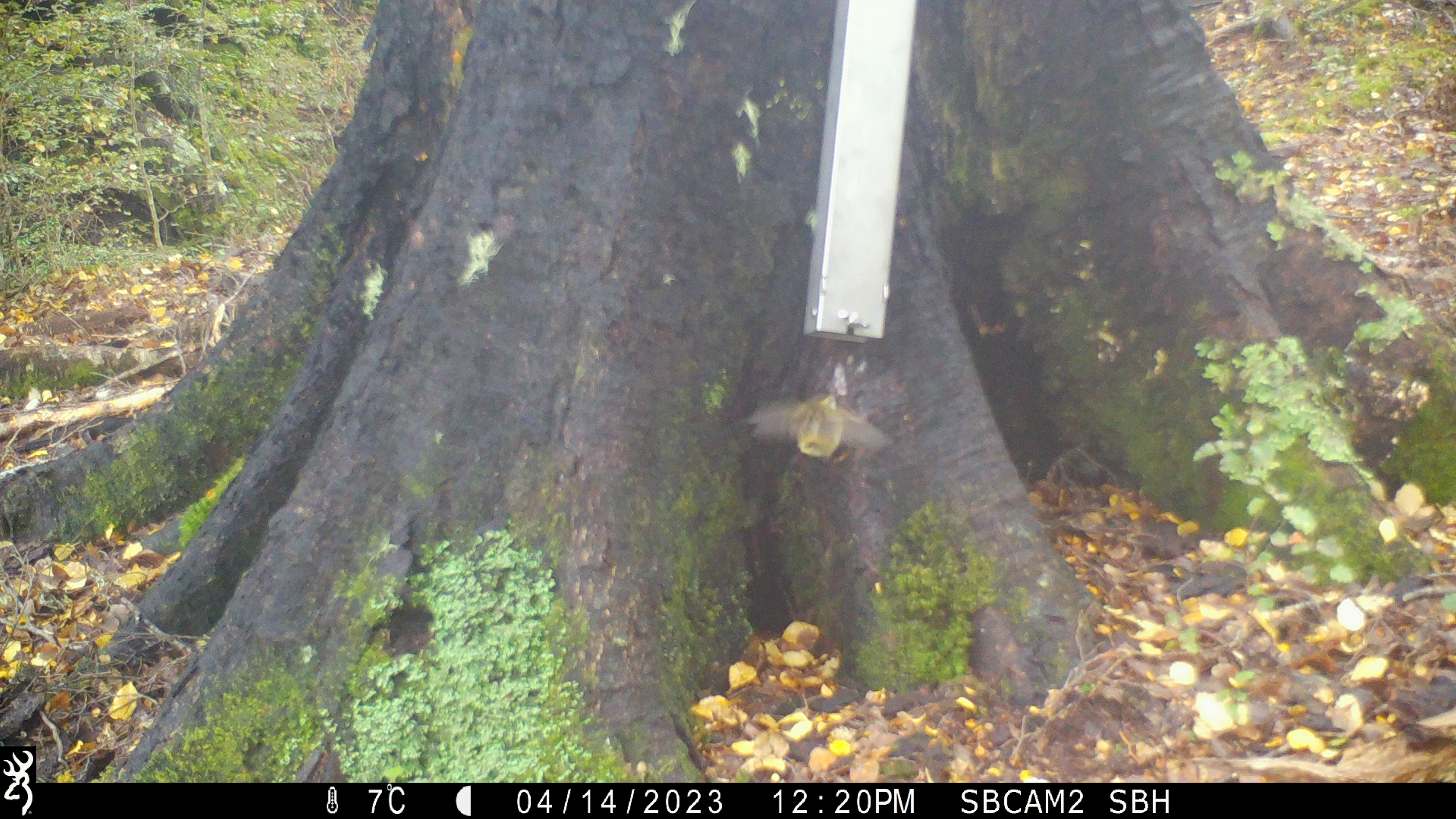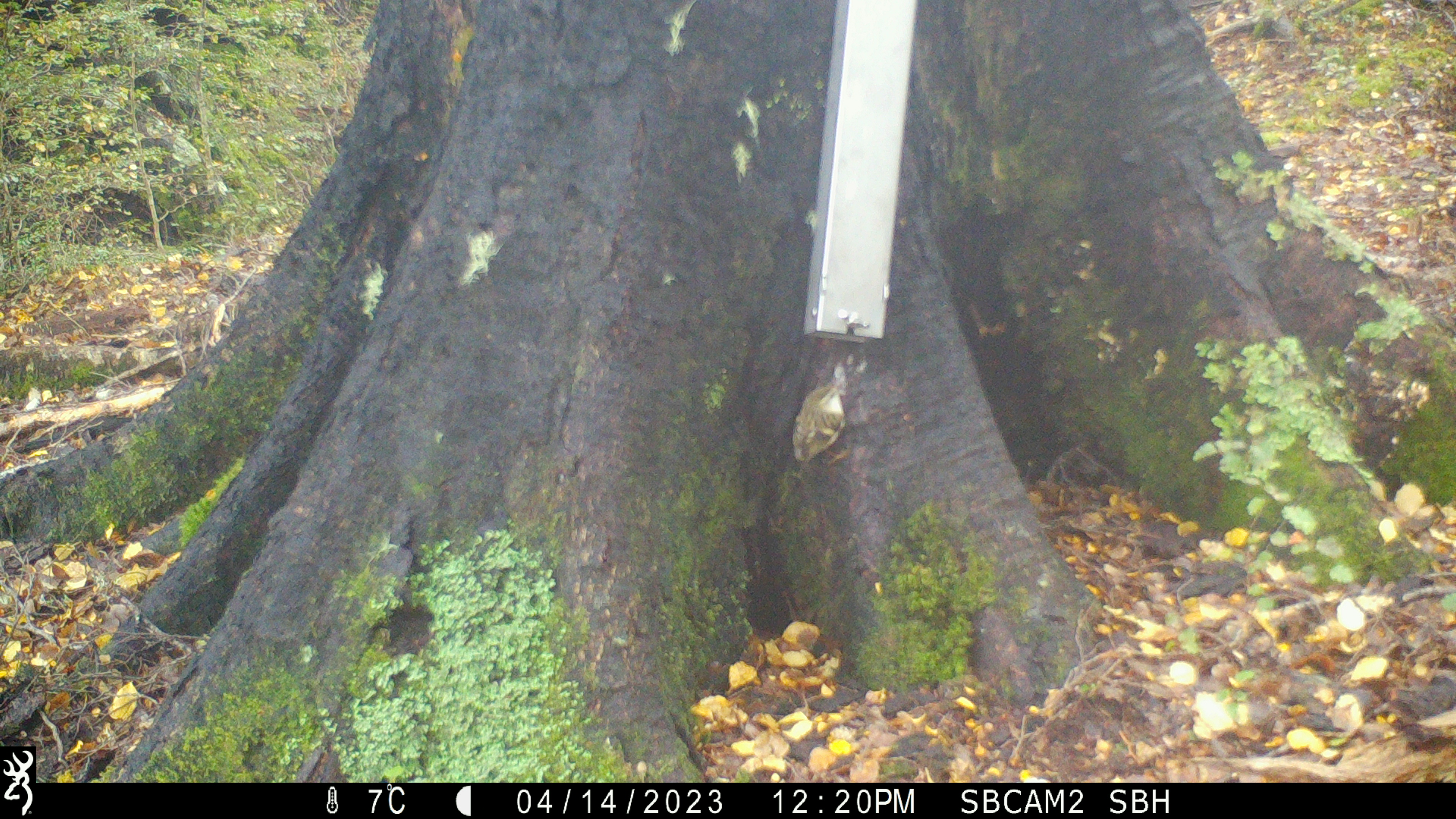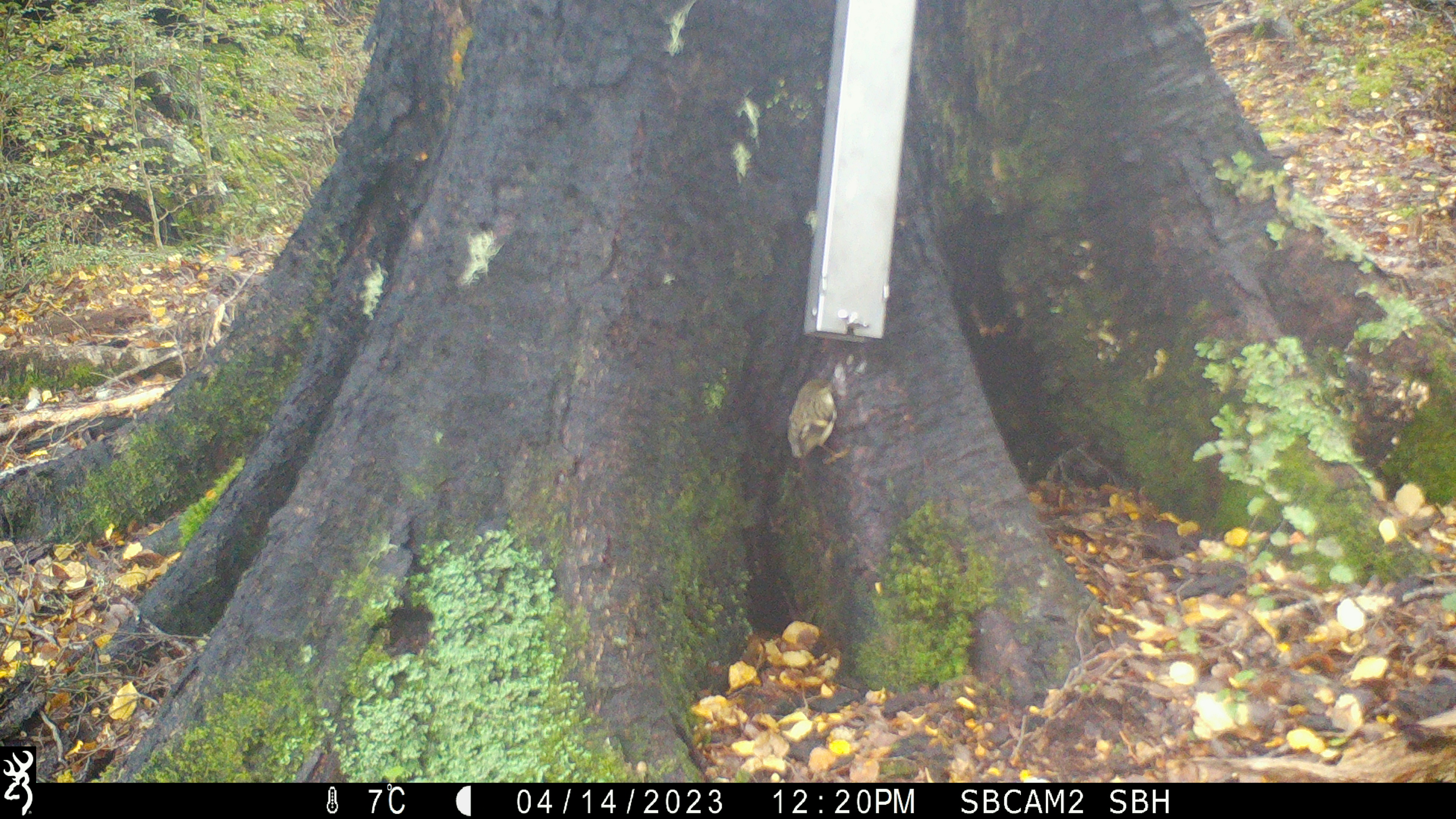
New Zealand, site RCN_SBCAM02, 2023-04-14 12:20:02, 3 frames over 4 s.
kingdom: Animalia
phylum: Chordata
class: Aves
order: Passeriformes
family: Acanthisittidae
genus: Acanthisitta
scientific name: Acanthisitta chloris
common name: rifleman